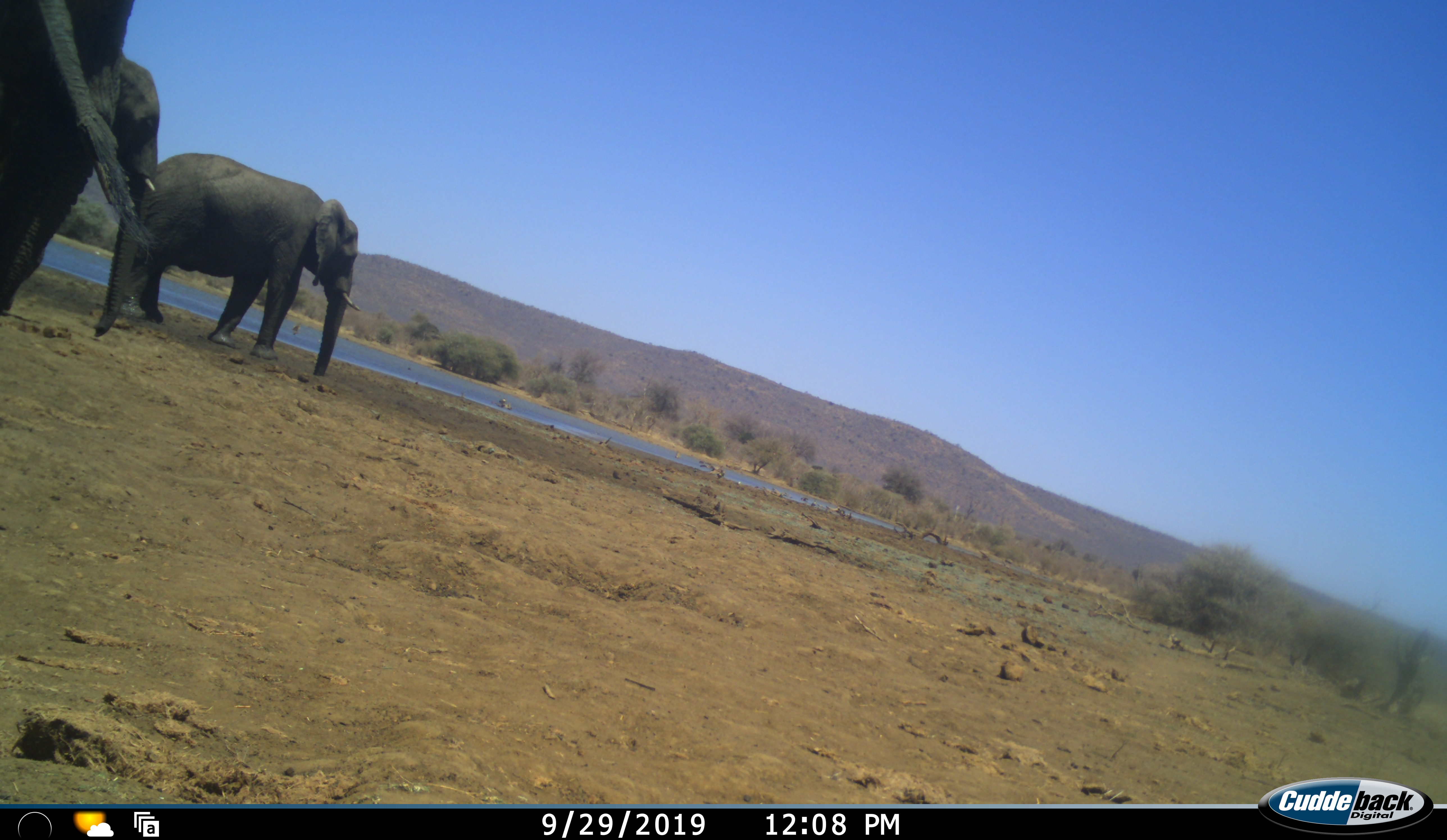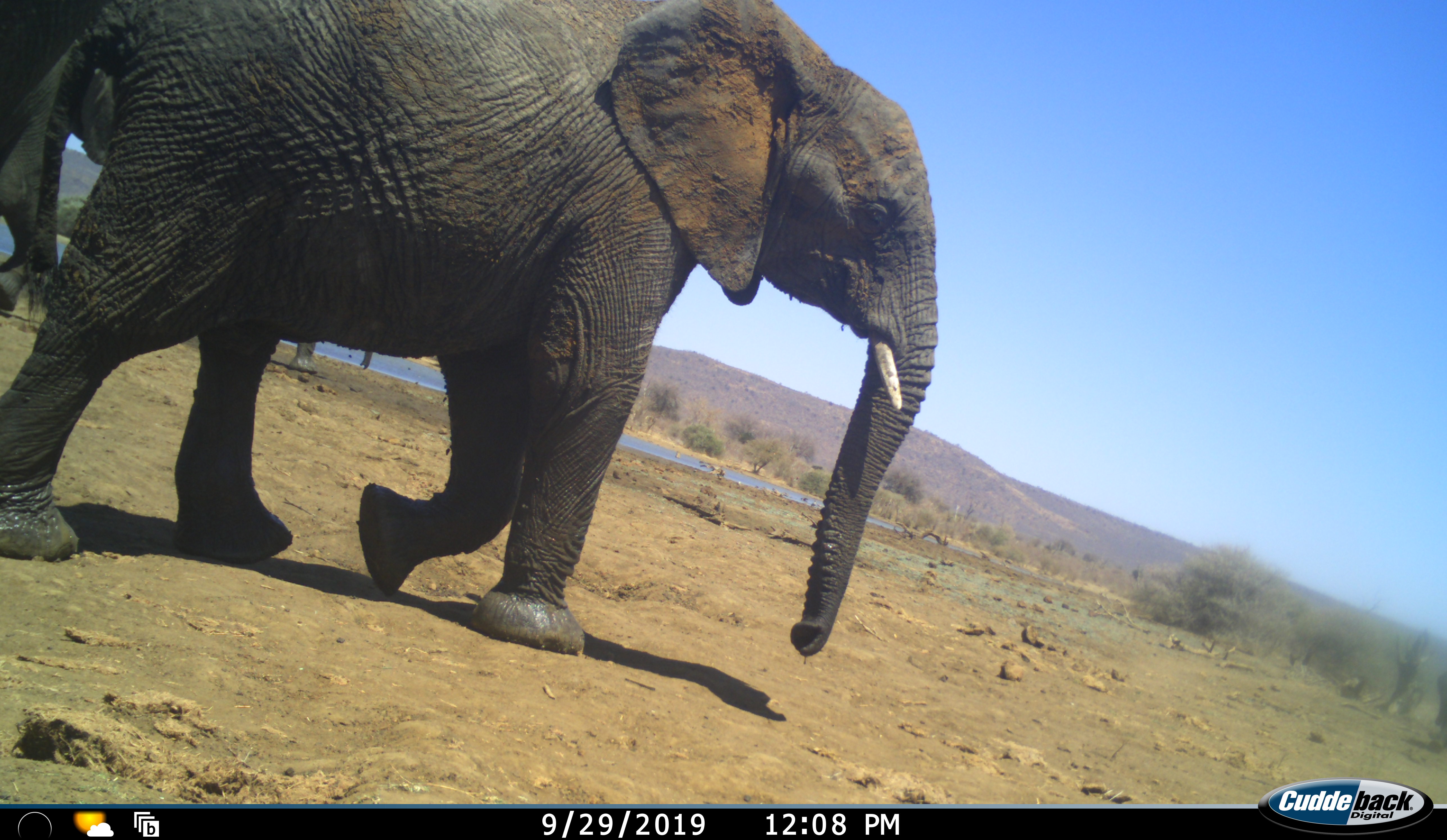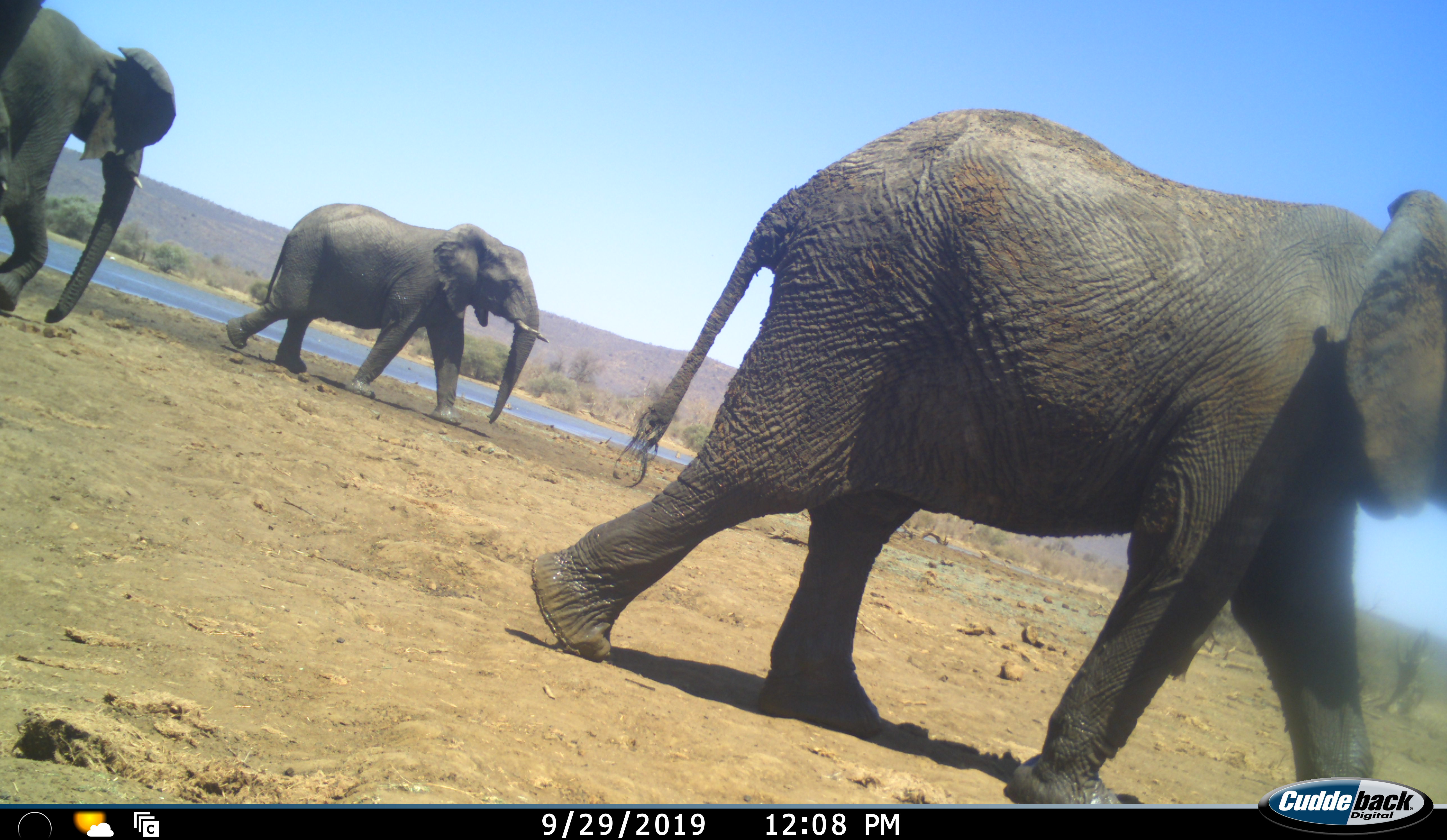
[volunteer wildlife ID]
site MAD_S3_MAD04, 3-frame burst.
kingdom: Animalia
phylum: Chordata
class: Mammalia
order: Proboscidea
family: Elephantidae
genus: Loxodonta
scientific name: Loxodonta africana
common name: african bush elephant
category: elephant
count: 3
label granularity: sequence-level